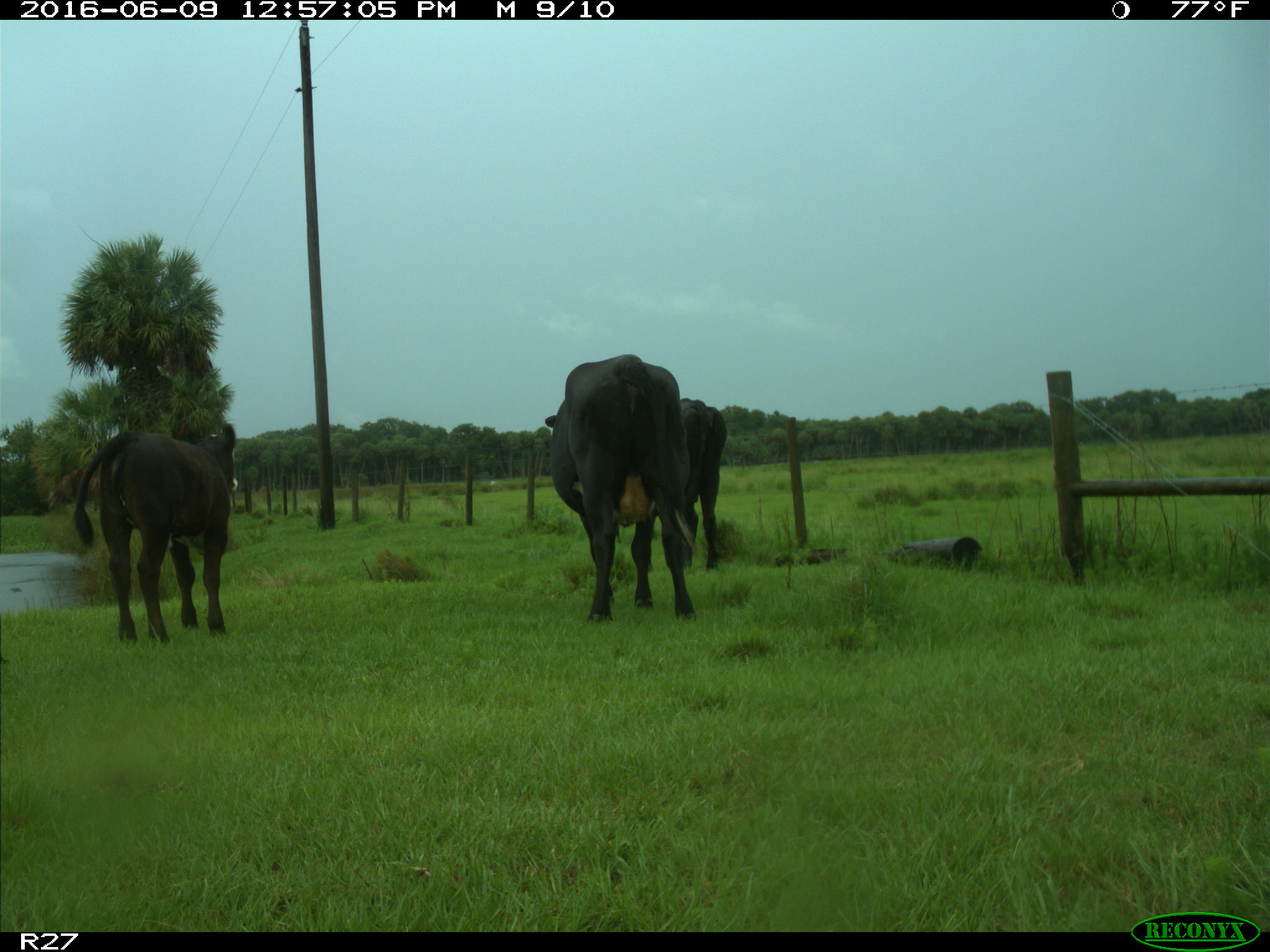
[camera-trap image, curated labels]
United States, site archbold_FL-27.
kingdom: Animalia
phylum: Chordata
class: Mammalia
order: Artiodactyla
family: Bovidae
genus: Bos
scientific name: Bos taurus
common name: domestic cow